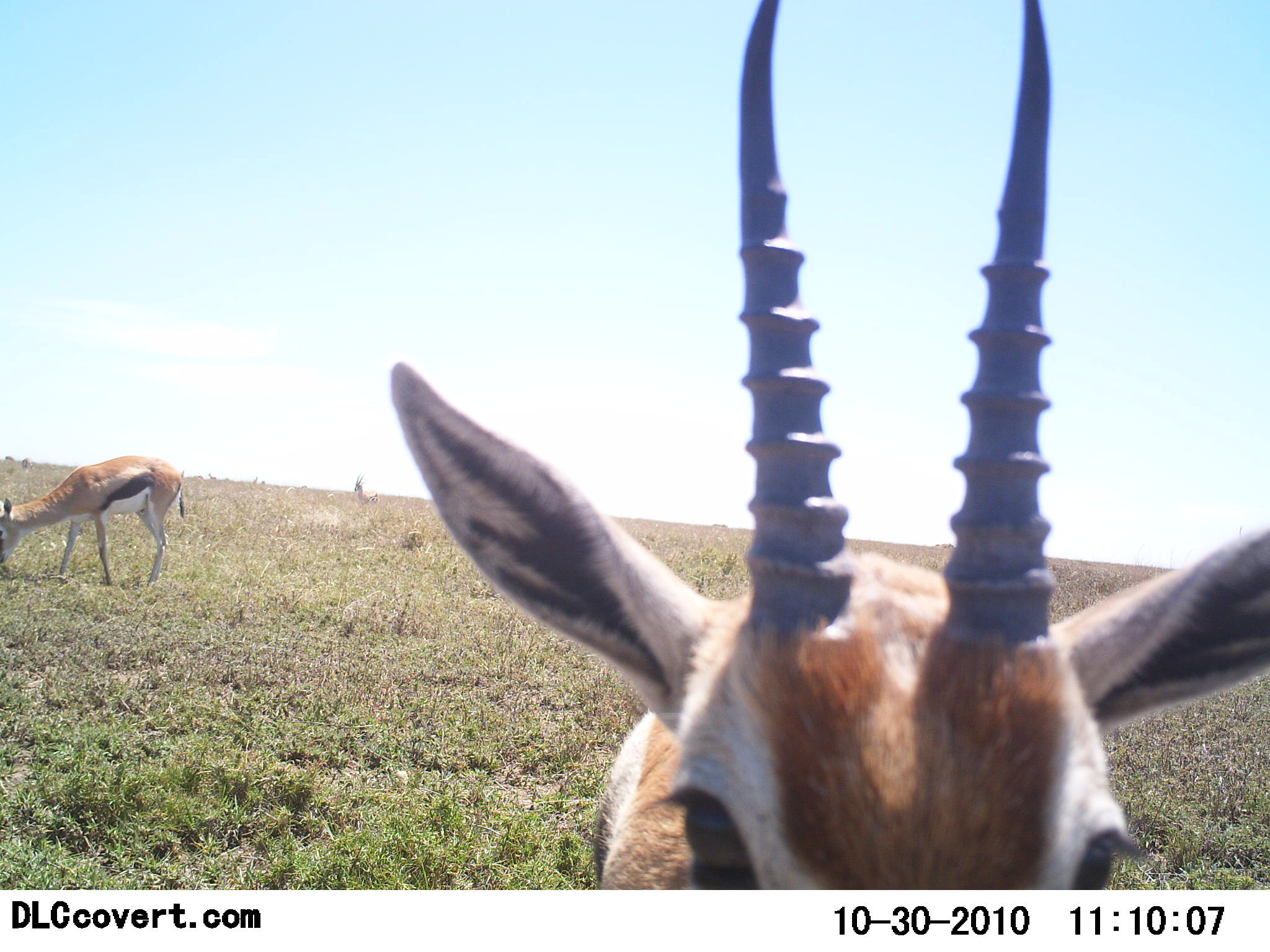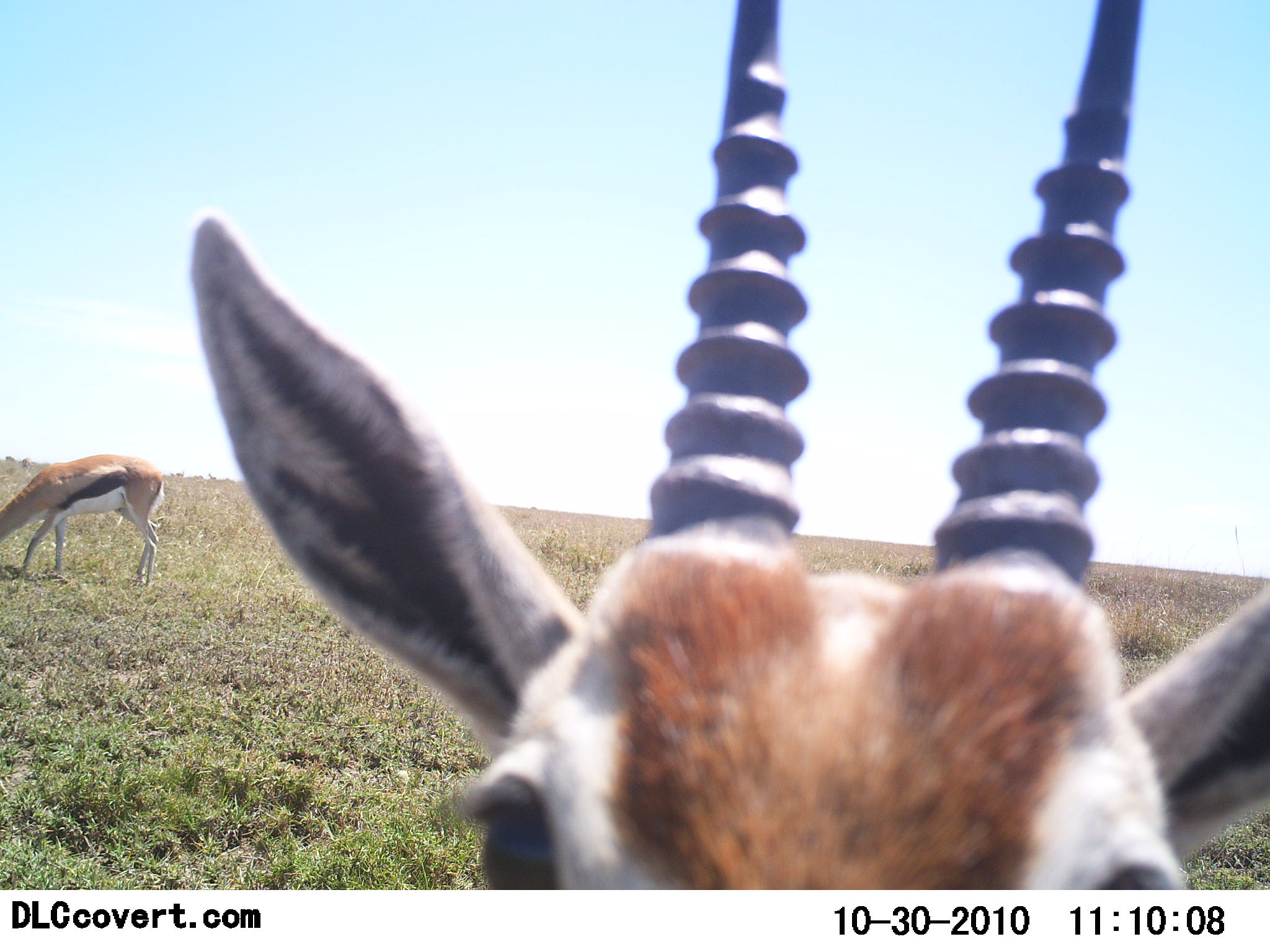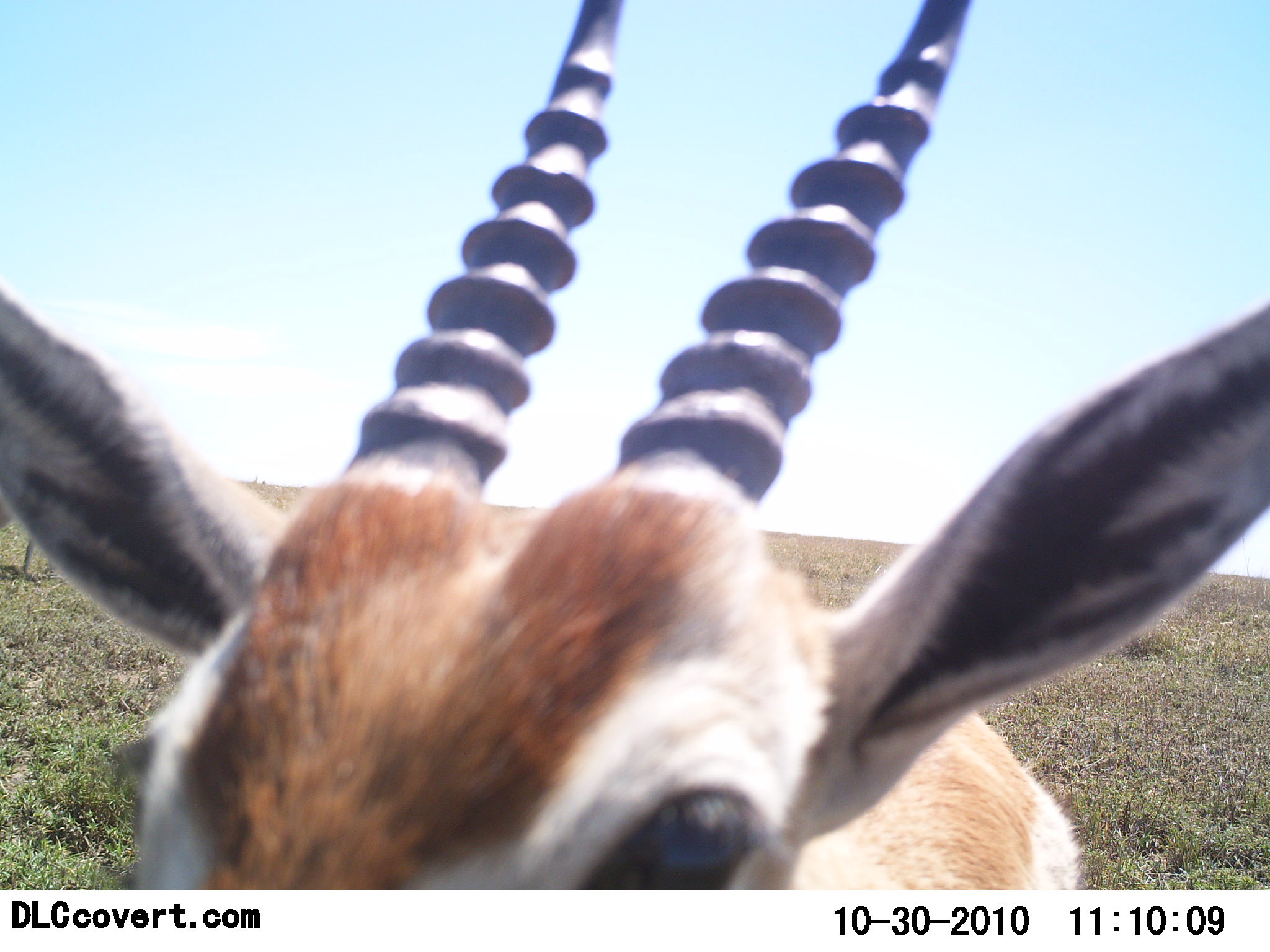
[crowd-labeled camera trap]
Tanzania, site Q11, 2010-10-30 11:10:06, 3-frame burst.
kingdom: Animalia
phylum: Chordata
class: Mammalia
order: Artiodactyla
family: Bovidae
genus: Eudorcas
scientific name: Eudorcas thomsonii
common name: thomson's gazelle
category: gazellethomsons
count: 2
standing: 77%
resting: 0%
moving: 15%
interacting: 8%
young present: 0%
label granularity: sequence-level